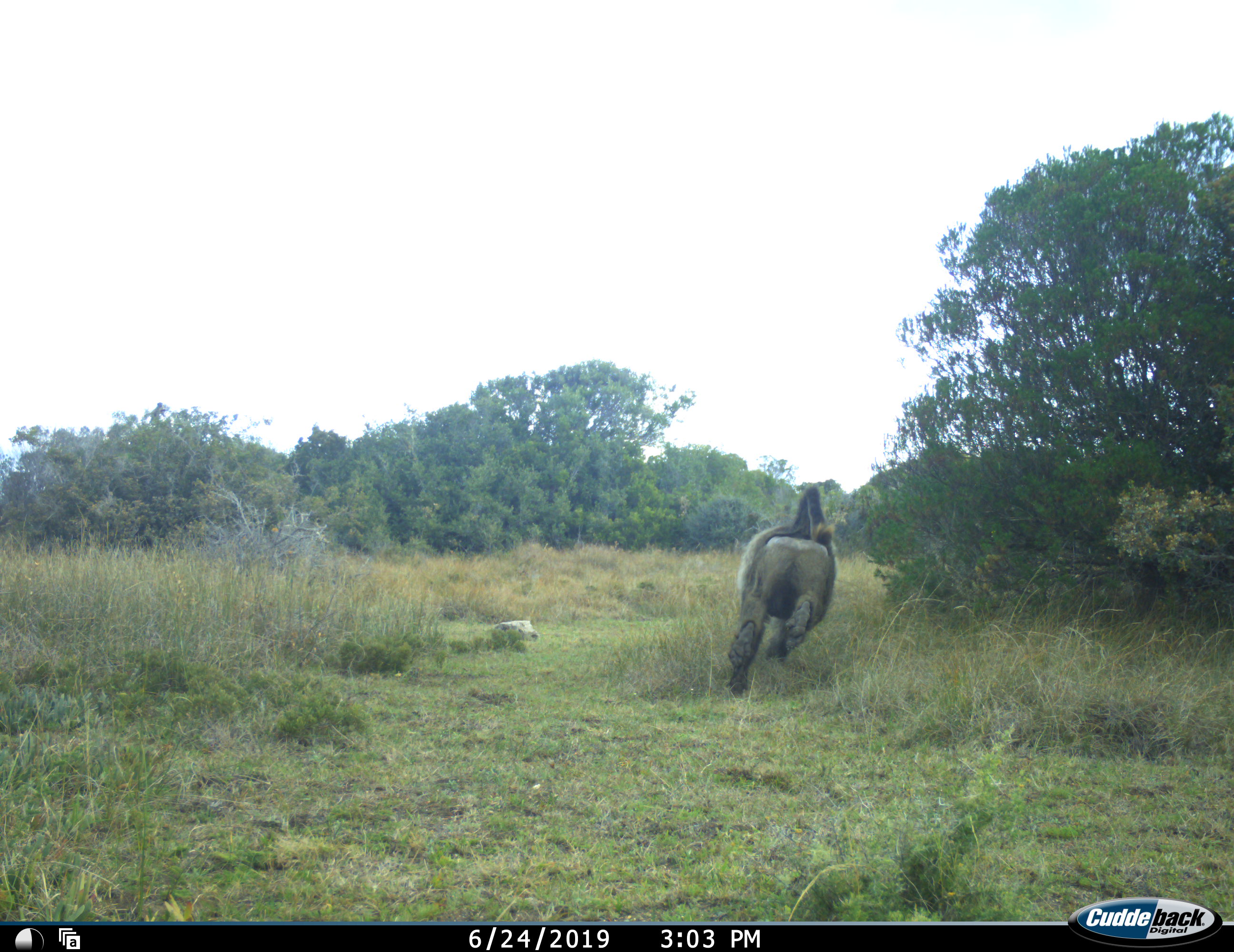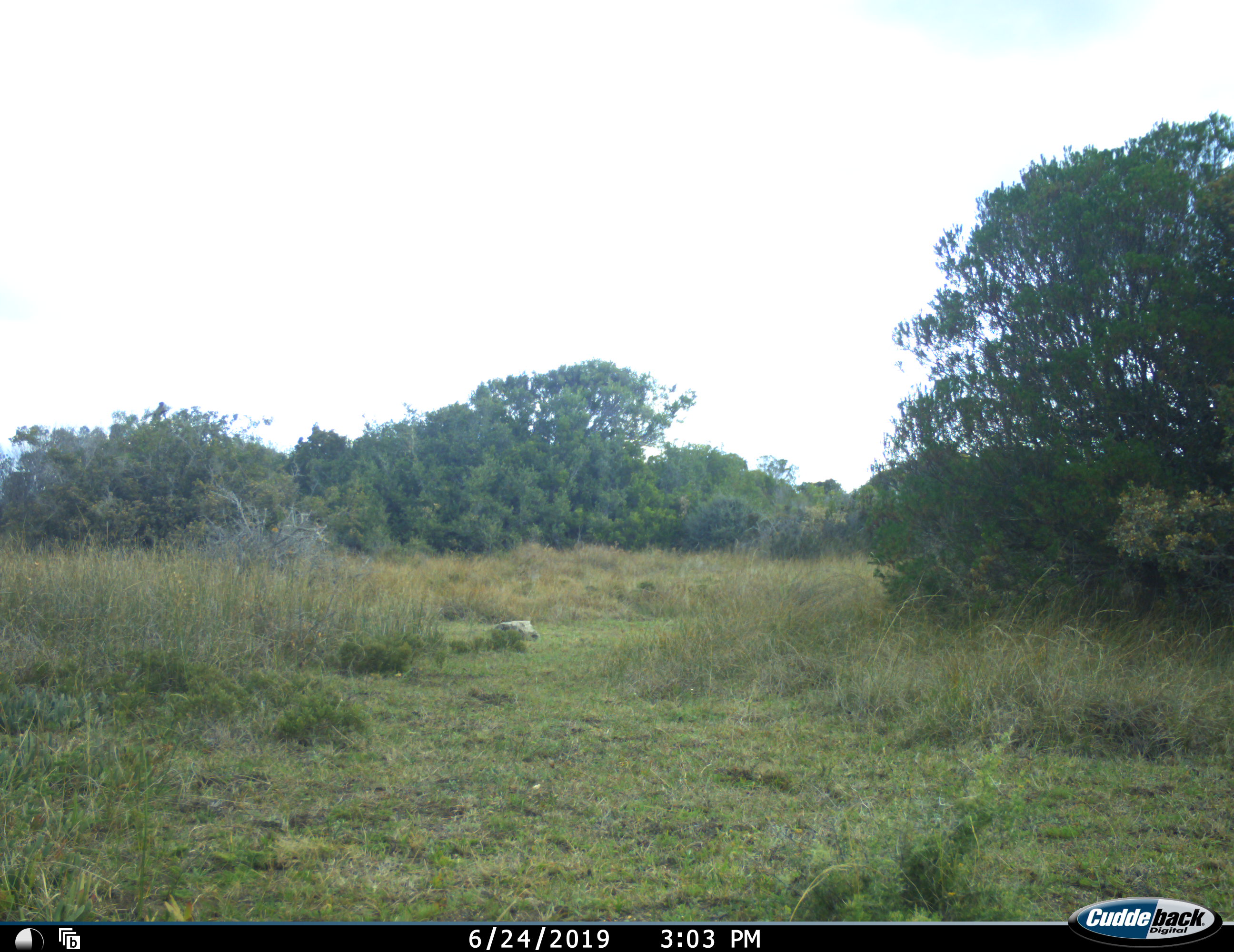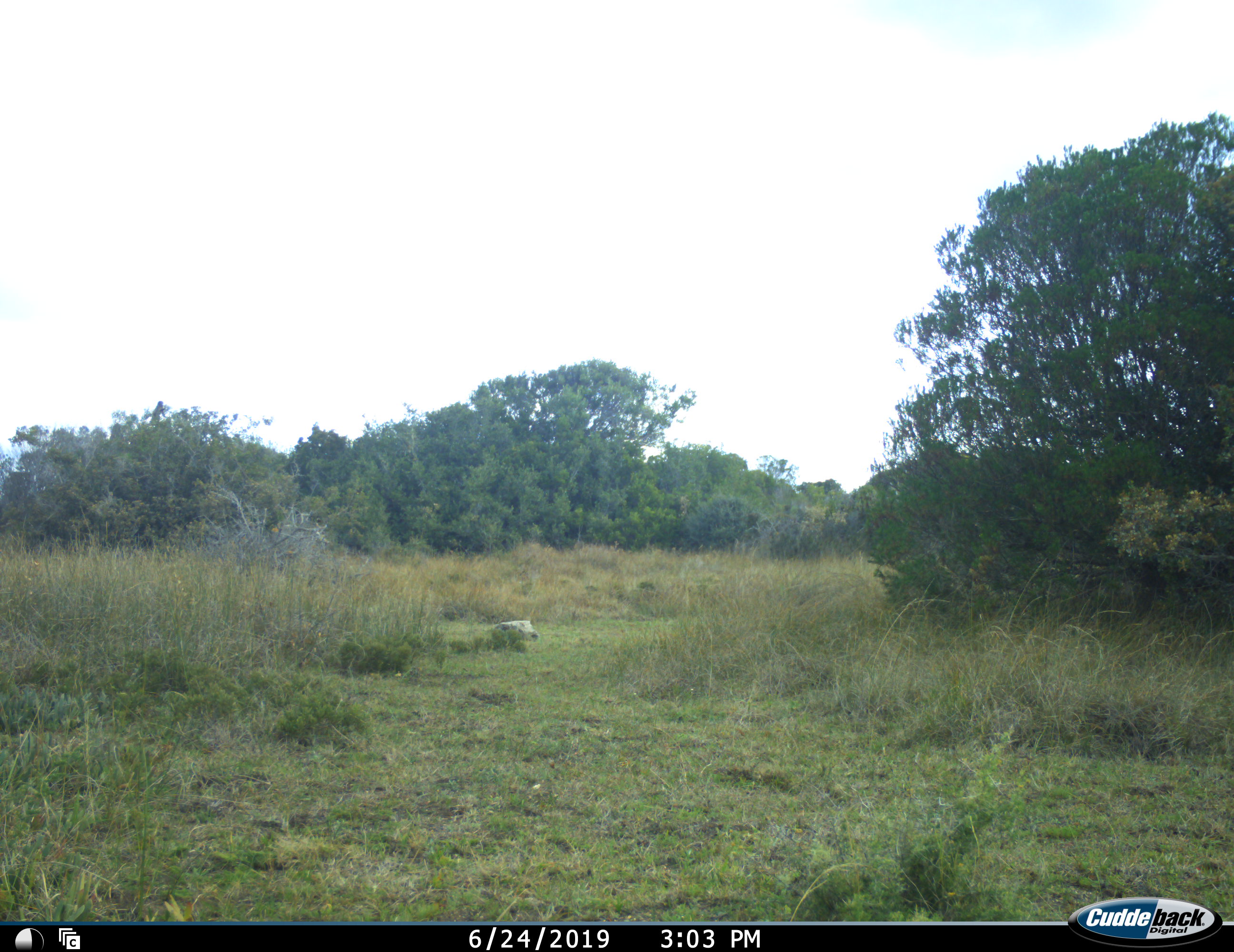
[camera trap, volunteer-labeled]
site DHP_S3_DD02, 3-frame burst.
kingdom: Animalia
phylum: Chordata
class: Mammalia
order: Primates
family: Cercopithecidae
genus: Papio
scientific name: Papio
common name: baboon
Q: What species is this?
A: Baboon (Papio).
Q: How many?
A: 1.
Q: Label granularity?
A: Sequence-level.